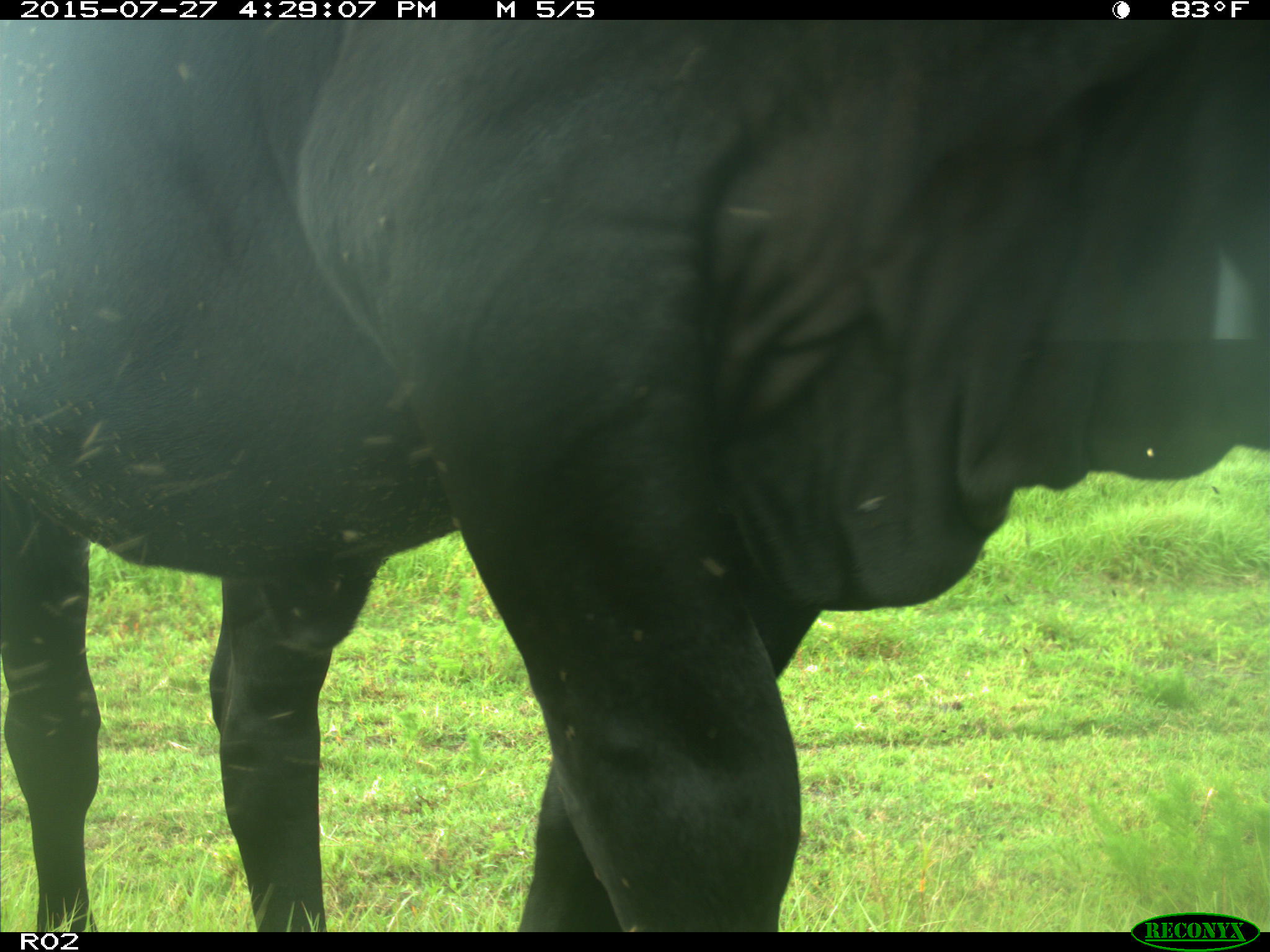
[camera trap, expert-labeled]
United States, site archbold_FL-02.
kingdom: Animalia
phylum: Chordata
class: Mammalia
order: Artiodactyla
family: Bovidae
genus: Bos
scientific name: Bos taurus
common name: domestic cow